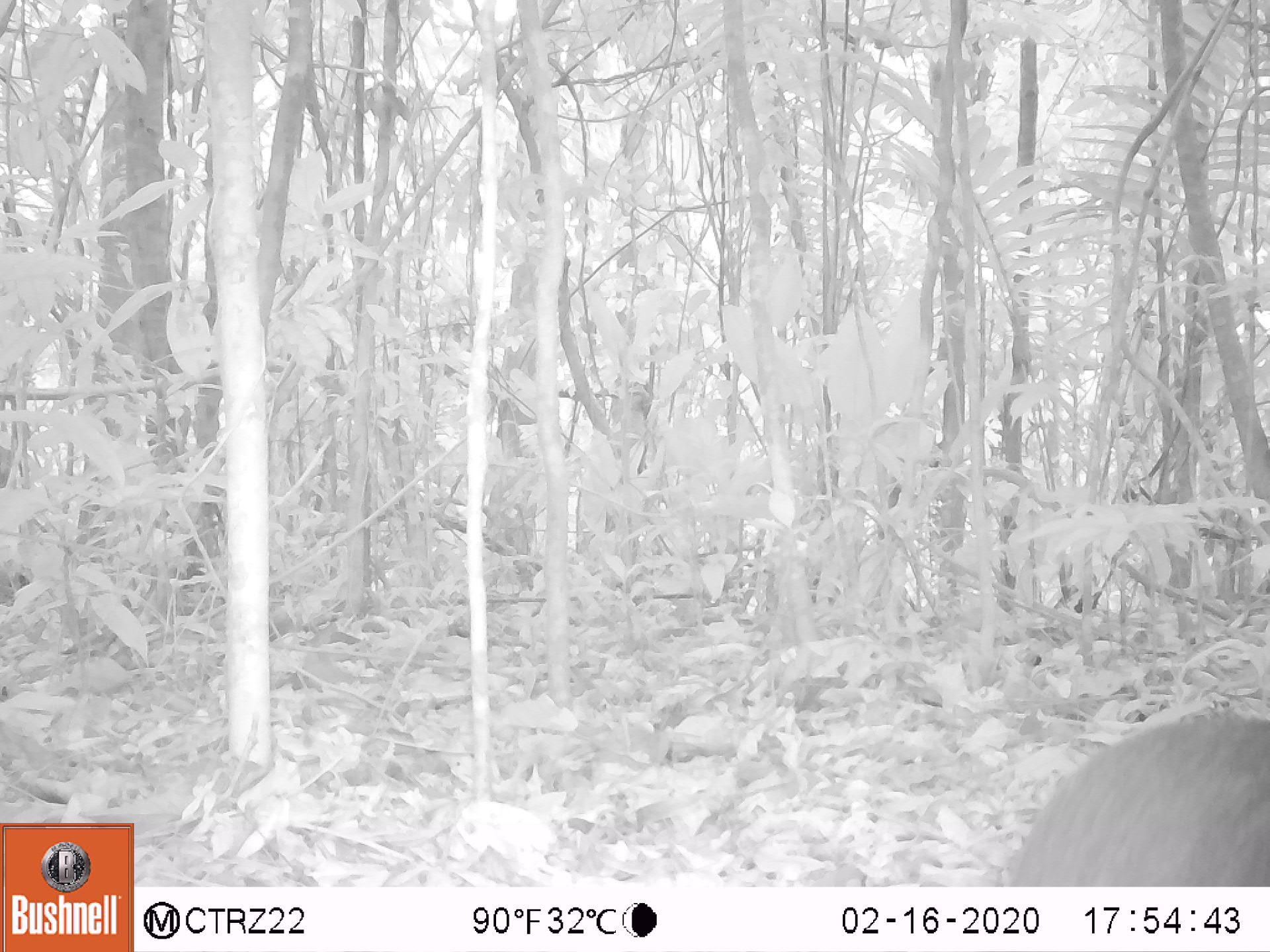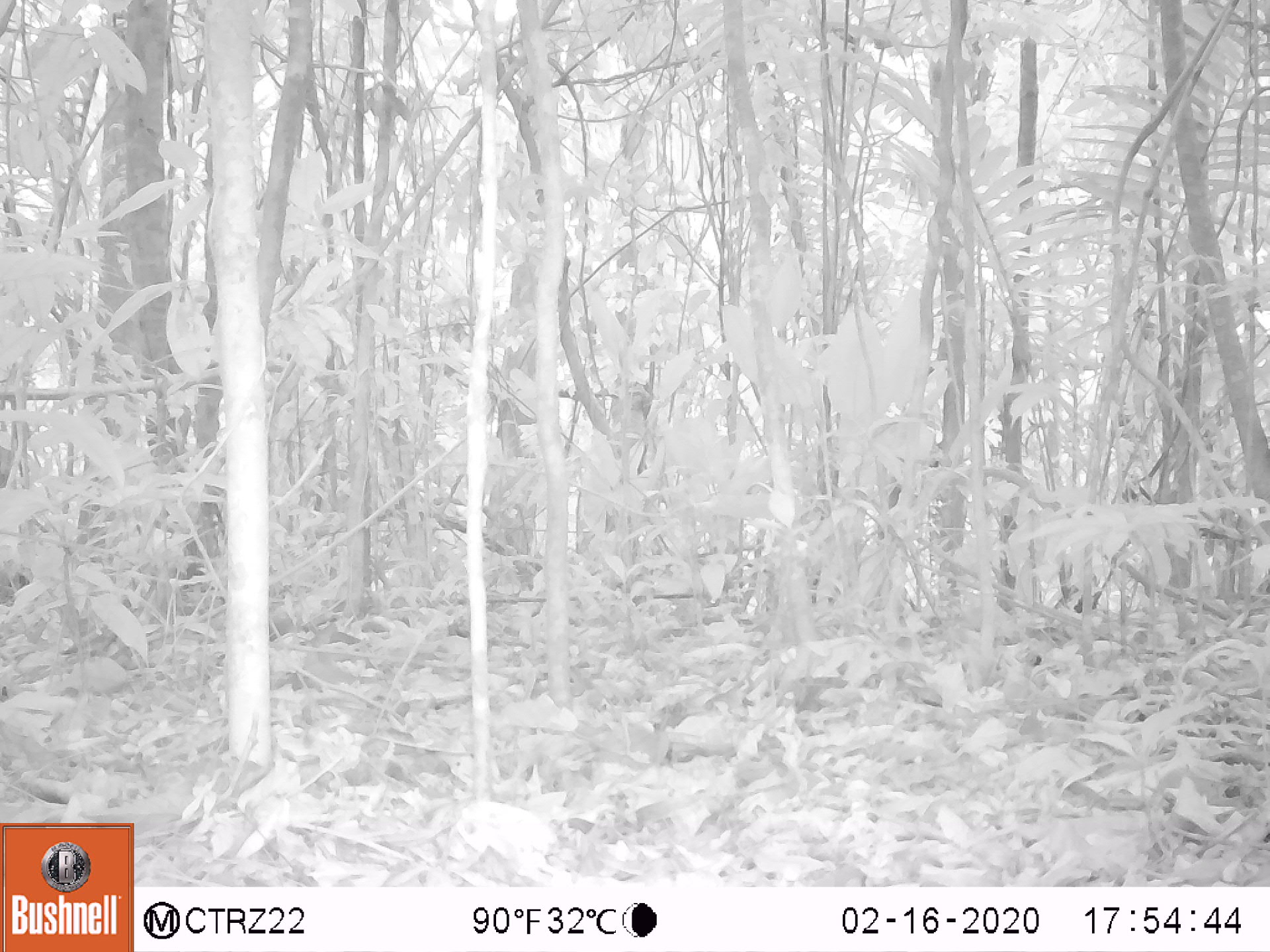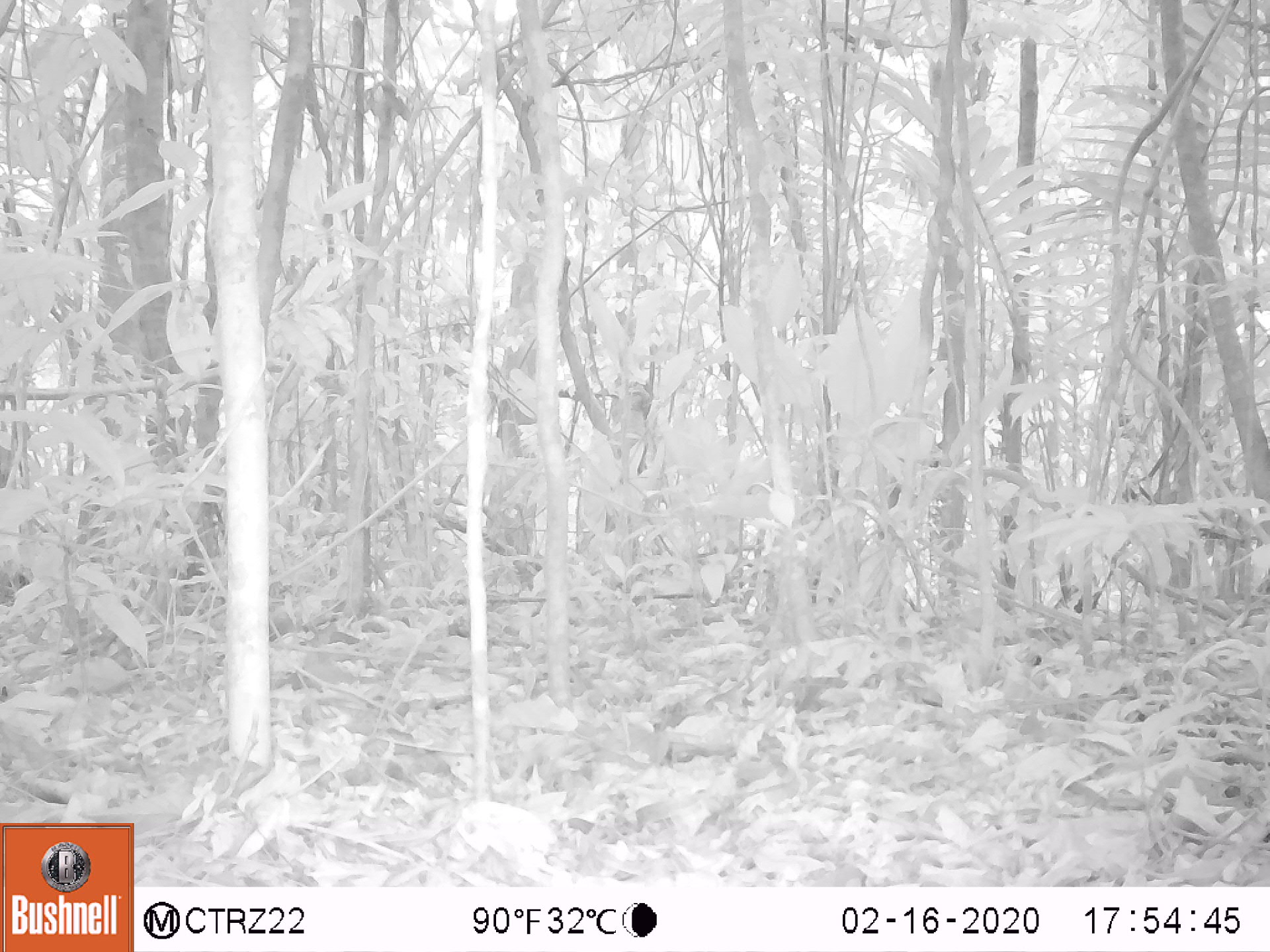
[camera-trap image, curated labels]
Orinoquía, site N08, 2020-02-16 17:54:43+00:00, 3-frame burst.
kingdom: Animalia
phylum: Chordata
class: Mammalia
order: Rodentia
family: Dasyproctidae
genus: Dasyprocta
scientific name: Dasyprocta fuliginosa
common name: black agouti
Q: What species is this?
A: Black agouti (Dasyprocta fuliginosa).